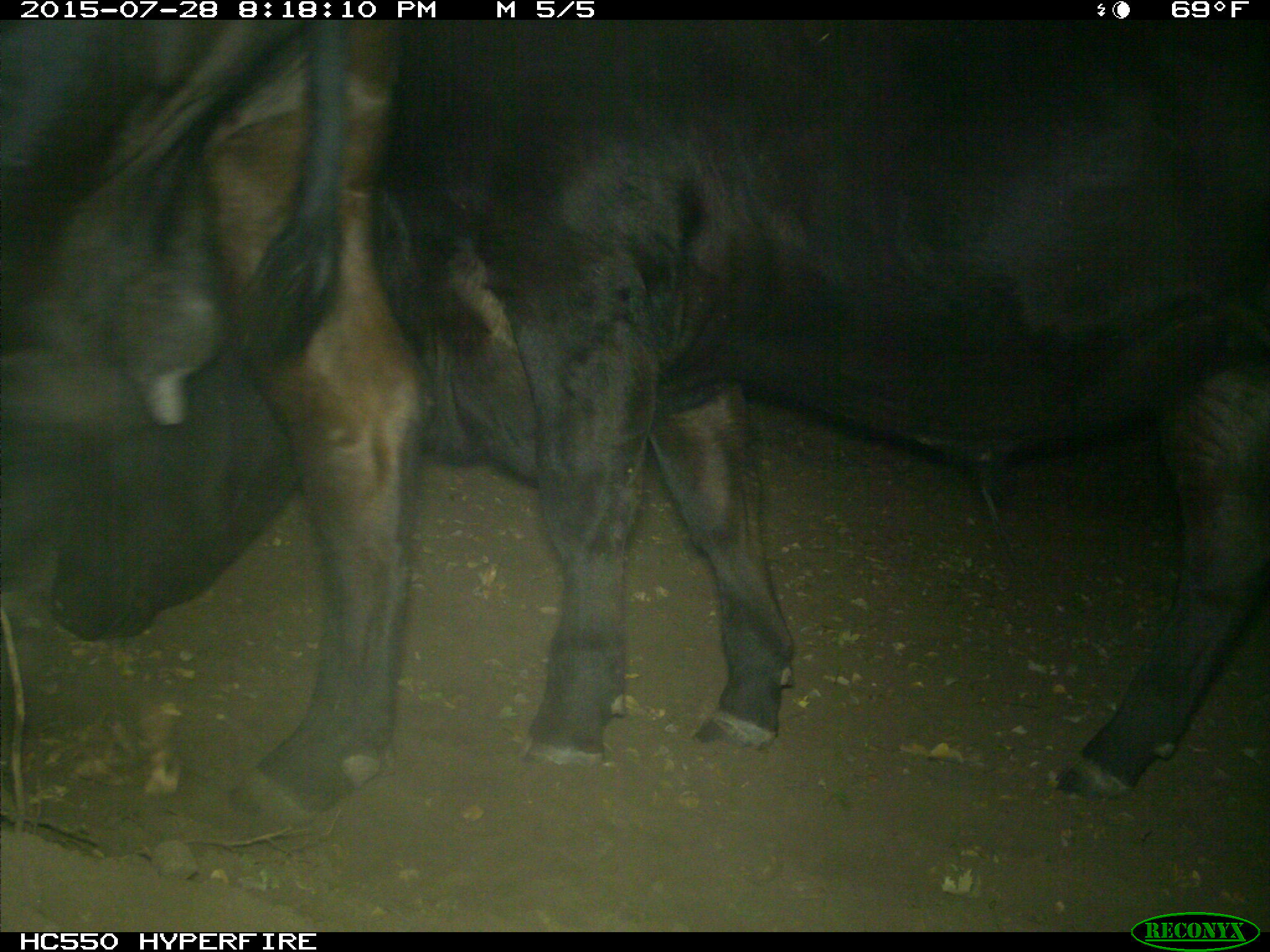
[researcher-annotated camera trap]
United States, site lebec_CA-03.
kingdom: Animalia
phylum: Chordata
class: Mammalia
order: Artiodactyla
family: Bovidae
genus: Bos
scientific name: Bos taurus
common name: domestic cow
Bos taurus (domestic cow).